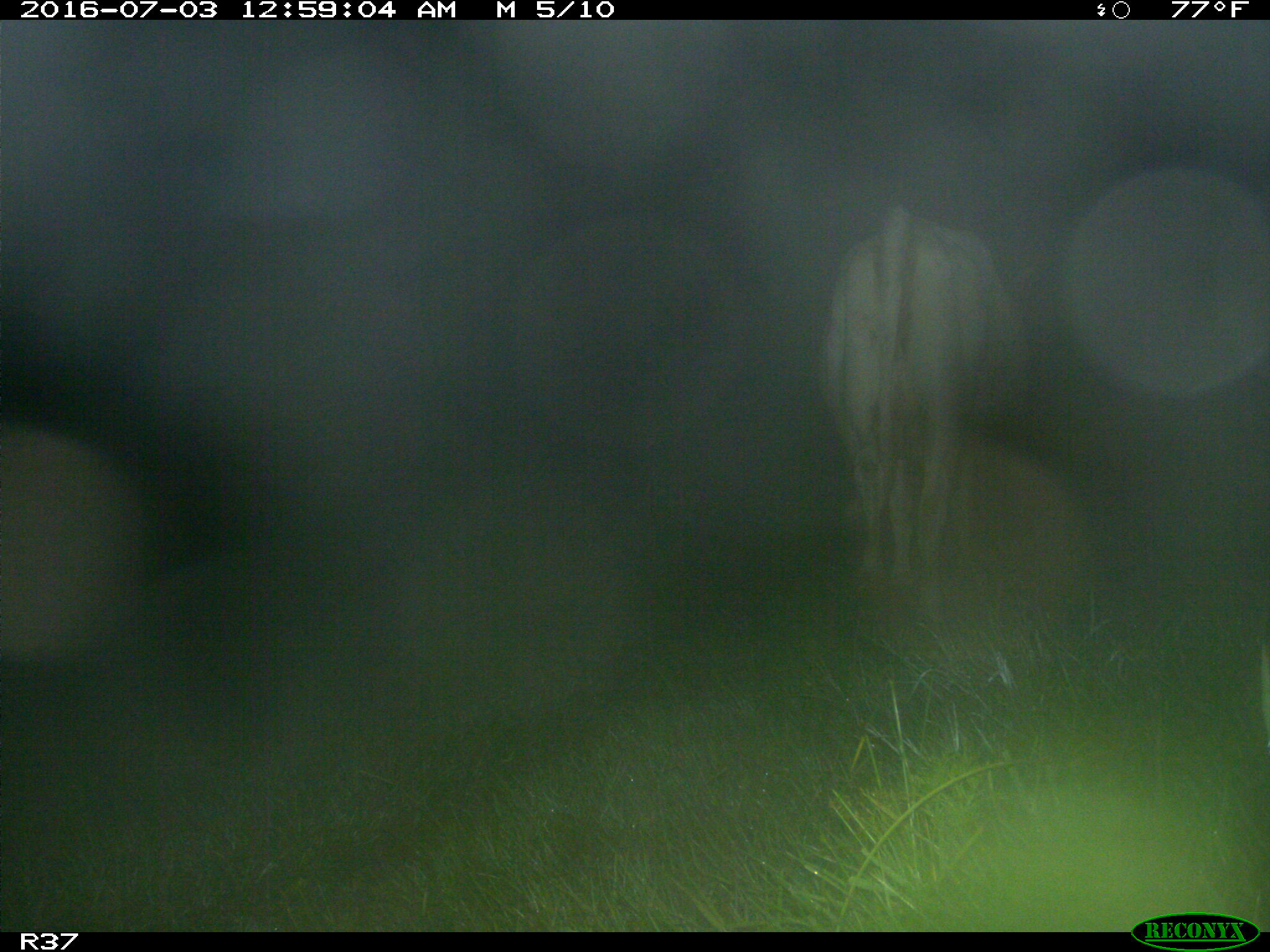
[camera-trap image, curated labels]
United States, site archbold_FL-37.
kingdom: Animalia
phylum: Chordata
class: Mammalia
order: Artiodactyla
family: Bovidae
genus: Bos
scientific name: Bos taurus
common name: domestic cow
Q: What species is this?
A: Bos taurus (domestic cow).